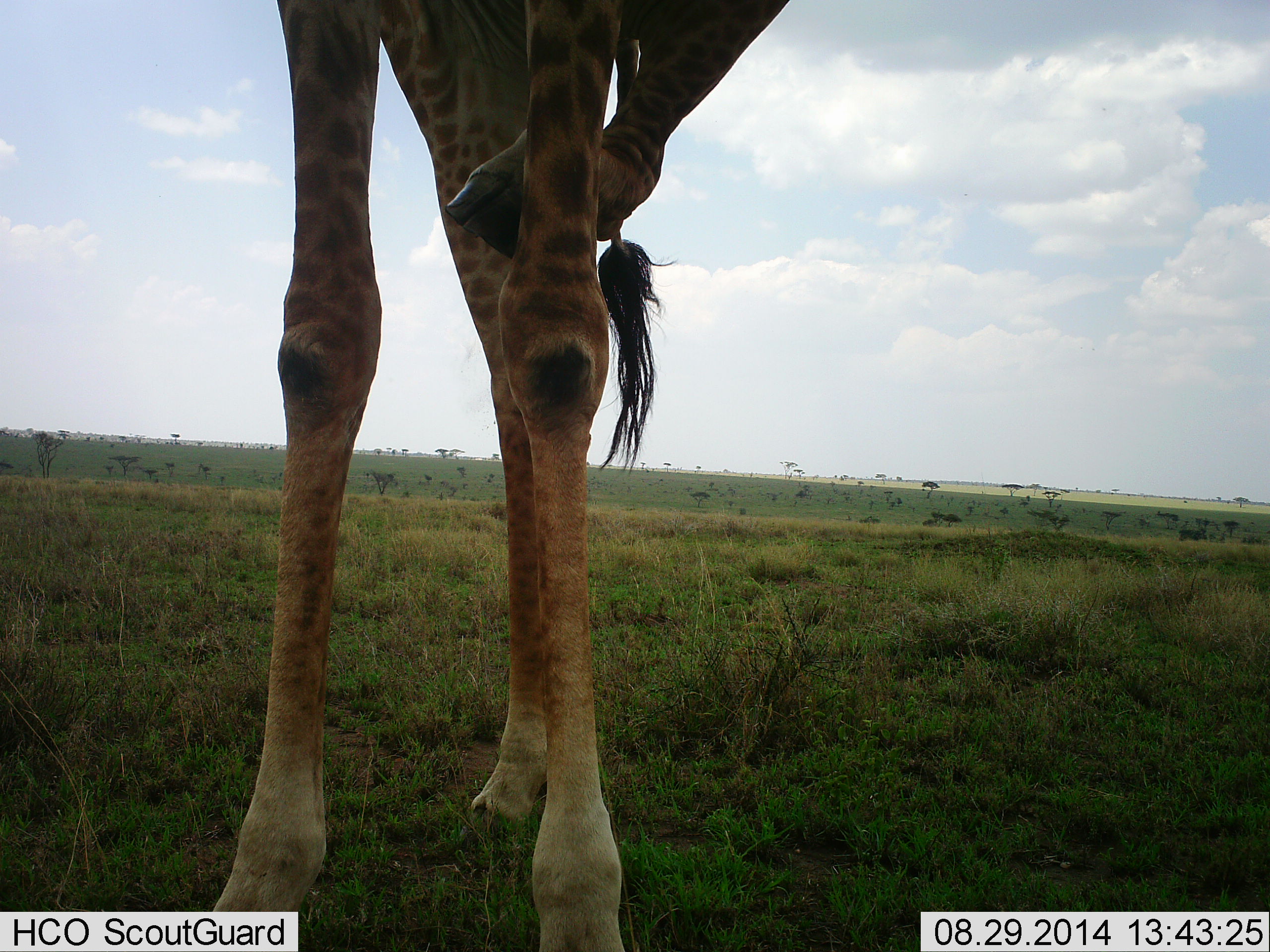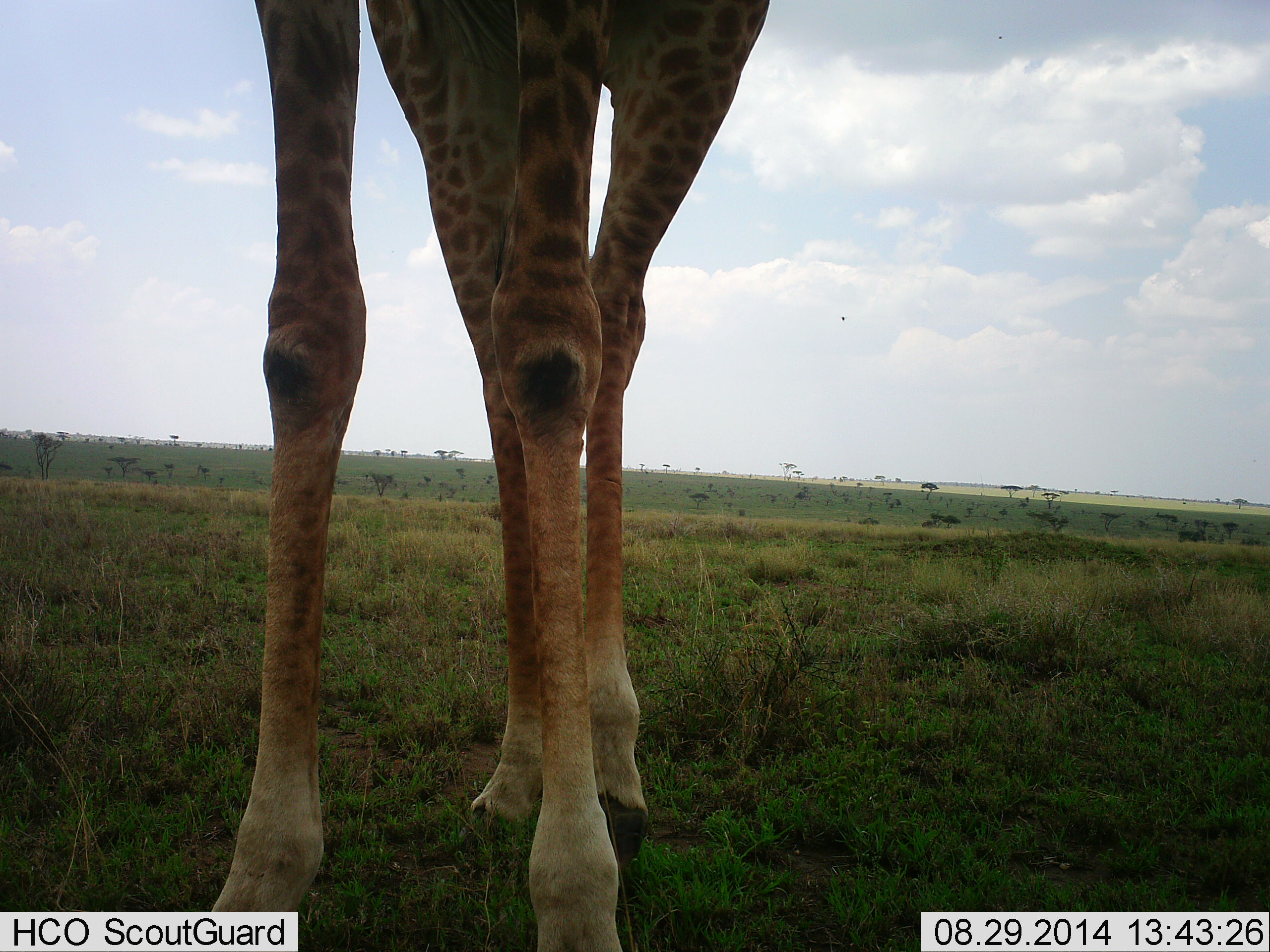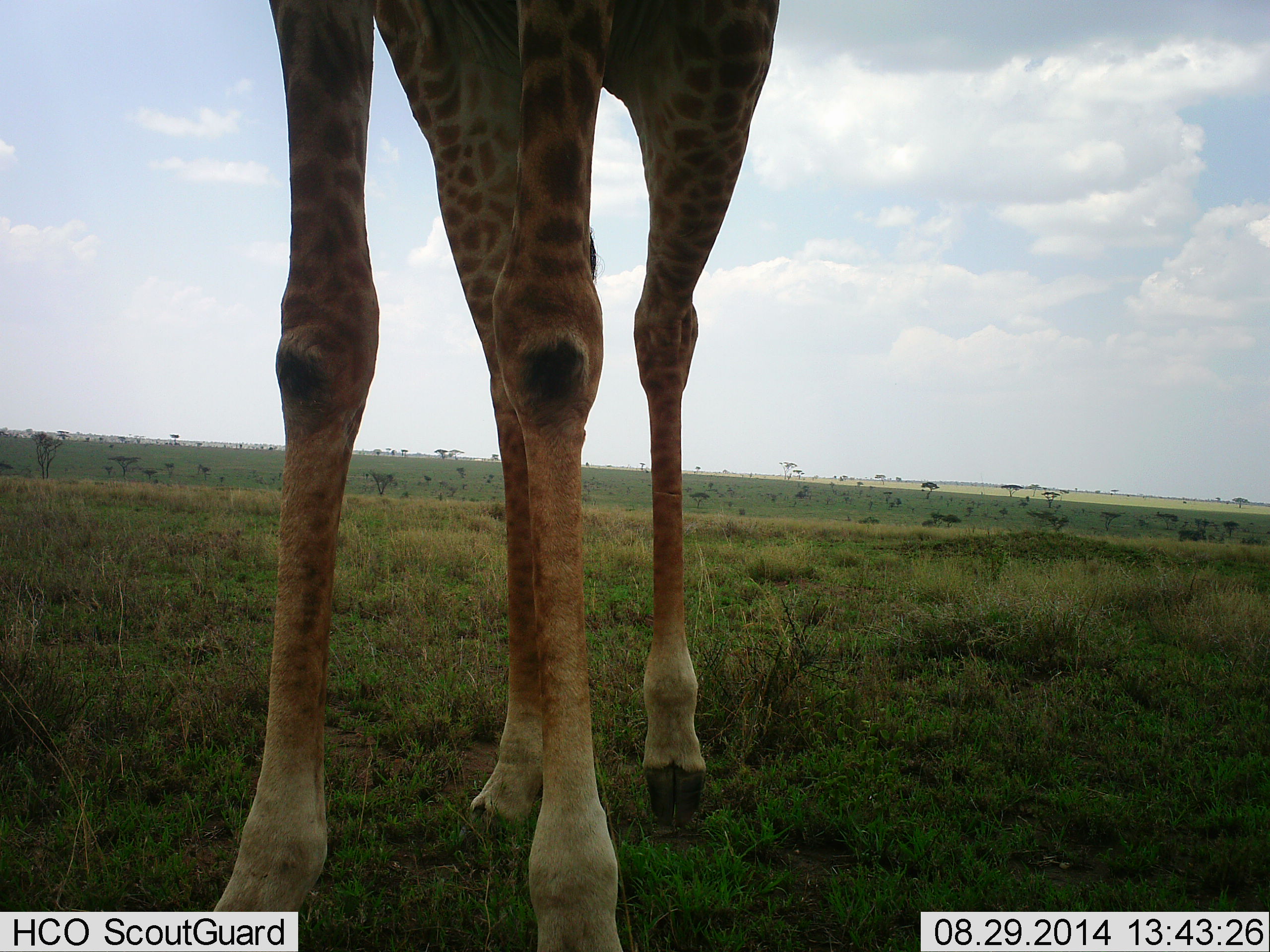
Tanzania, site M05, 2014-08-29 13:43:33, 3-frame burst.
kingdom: Animalia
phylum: Chordata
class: Mammalia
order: Artiodactyla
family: Giraffidae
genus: Giraffa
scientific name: Giraffa camelopardalis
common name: giraffe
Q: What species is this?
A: Giraffe (Giraffa camelopardalis).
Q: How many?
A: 1.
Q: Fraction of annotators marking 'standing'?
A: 91%.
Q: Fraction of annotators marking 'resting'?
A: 0%.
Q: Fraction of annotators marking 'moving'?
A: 9%.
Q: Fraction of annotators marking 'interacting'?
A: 0%.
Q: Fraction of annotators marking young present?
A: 0%.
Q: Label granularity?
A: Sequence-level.